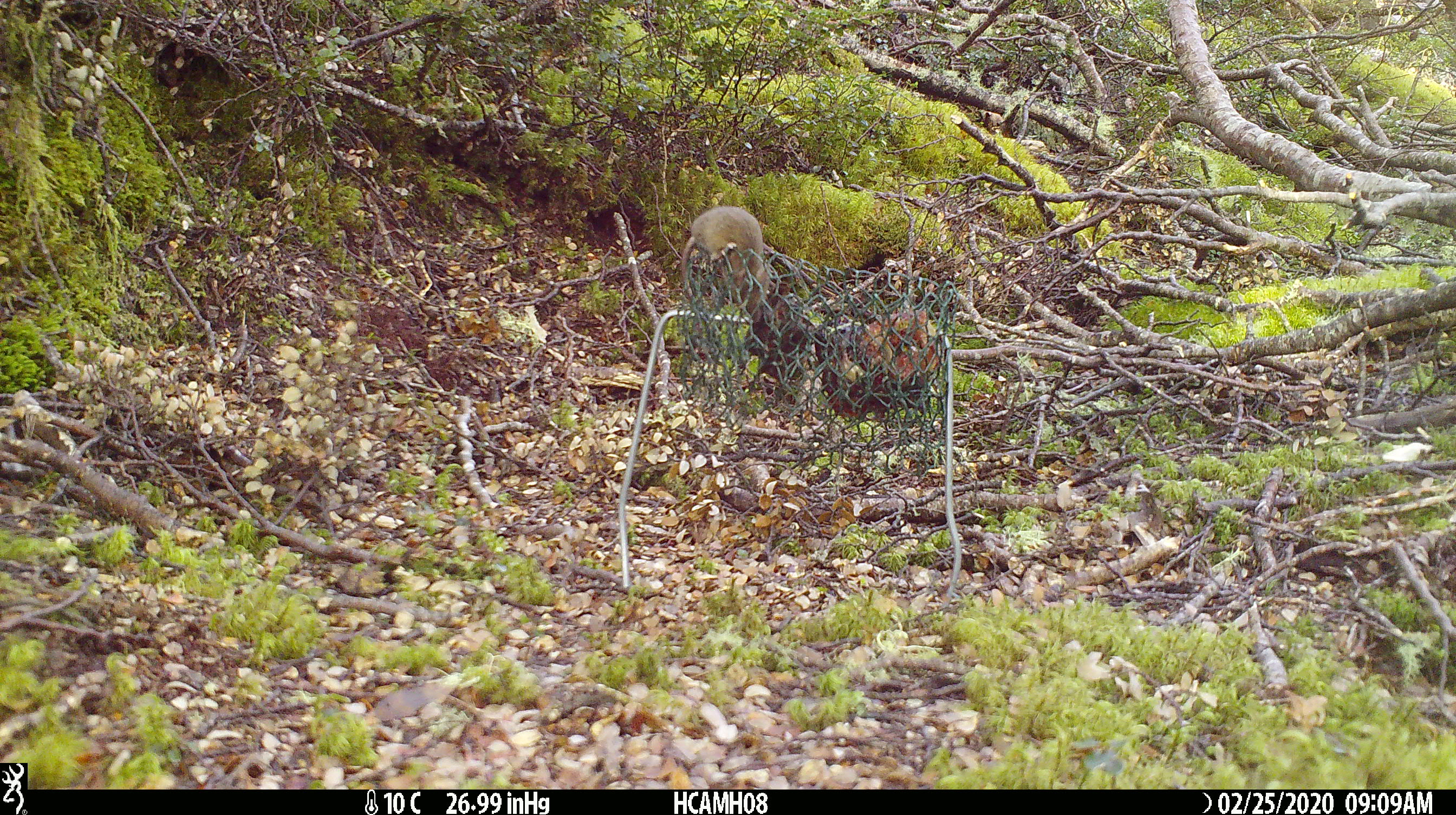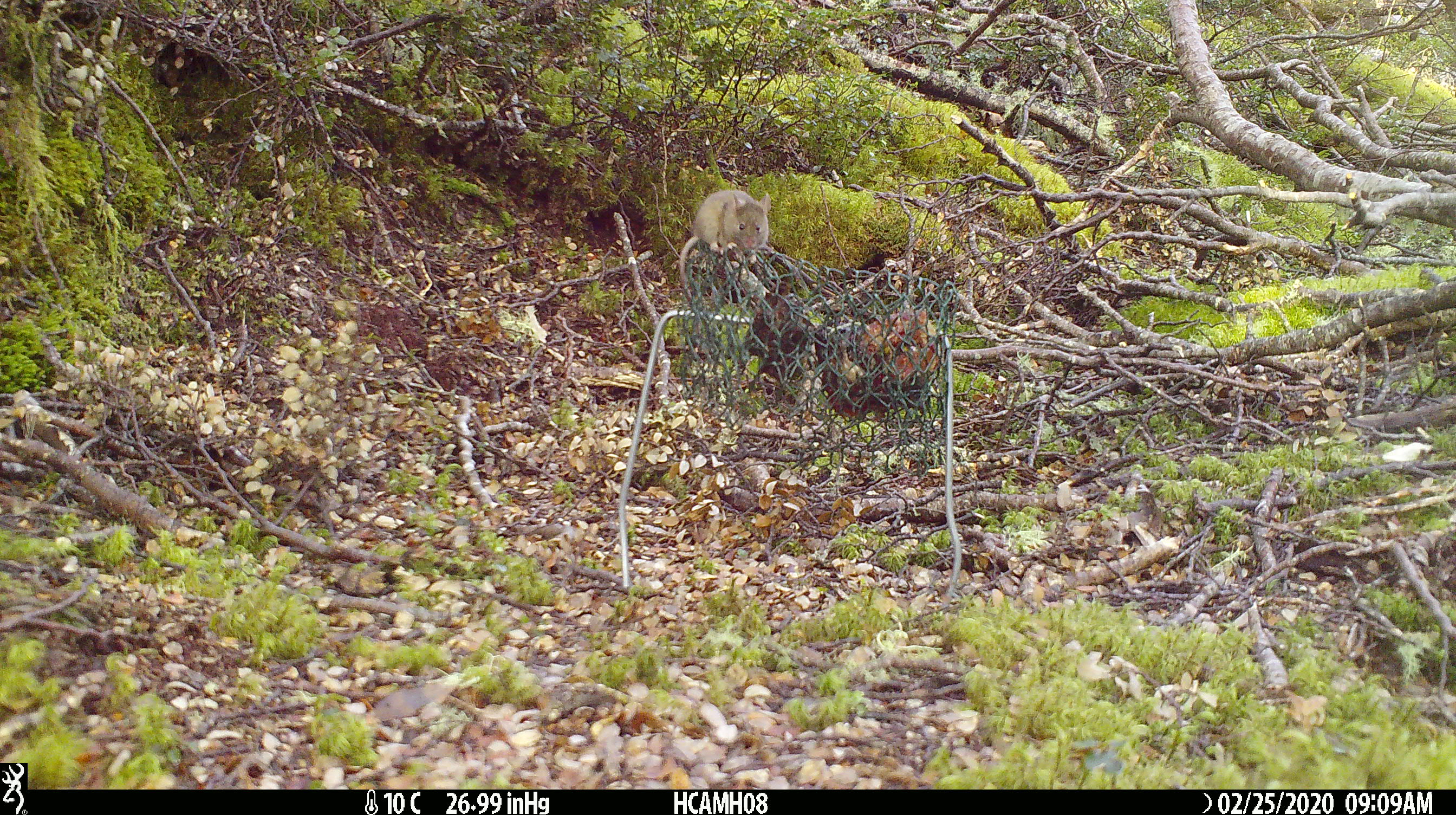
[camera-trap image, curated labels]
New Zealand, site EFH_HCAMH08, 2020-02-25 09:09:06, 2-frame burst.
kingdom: Animalia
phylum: Chordata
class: Mammalia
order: Rodentia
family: Muridae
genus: Mus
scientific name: Mus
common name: mouse